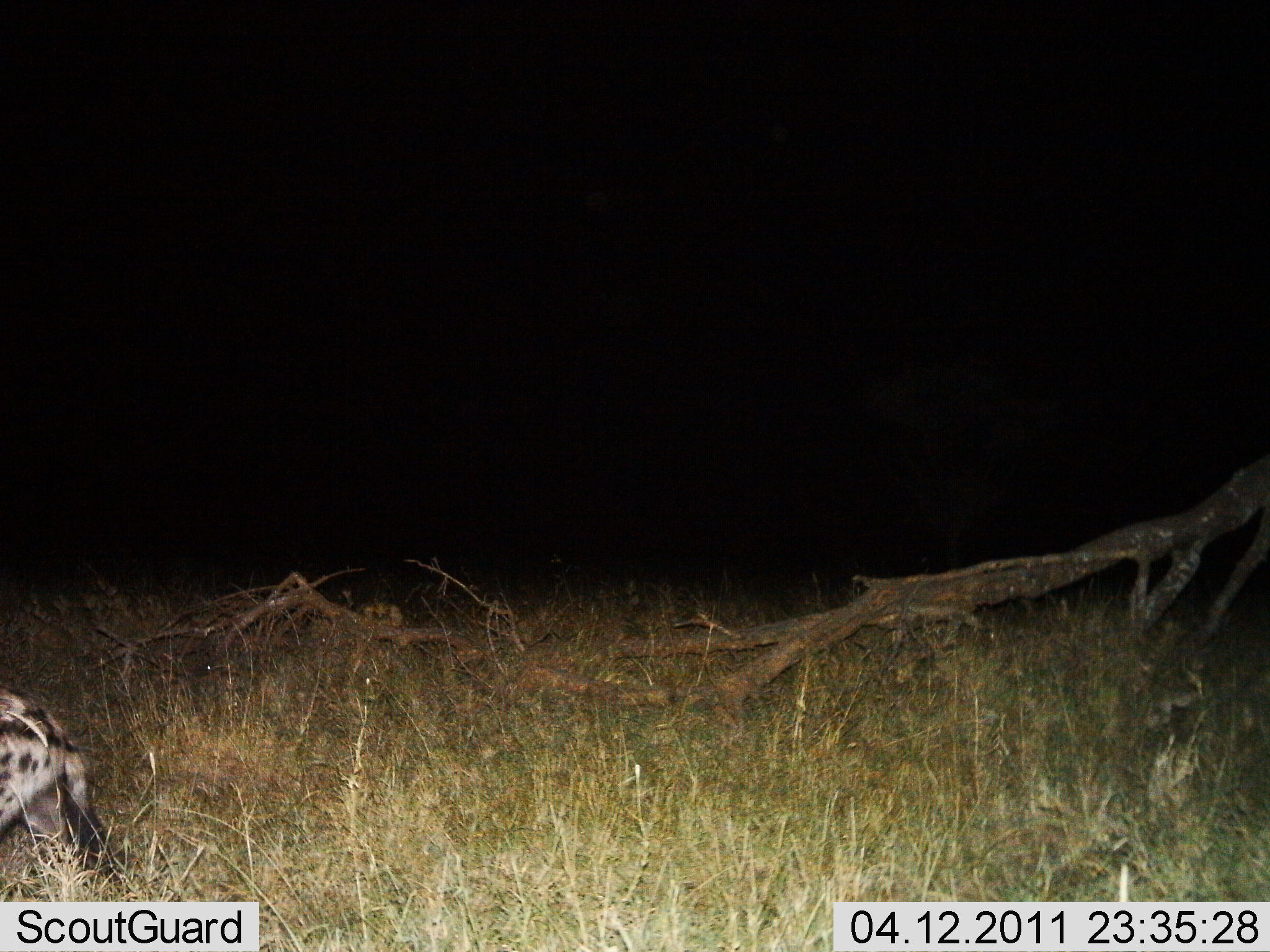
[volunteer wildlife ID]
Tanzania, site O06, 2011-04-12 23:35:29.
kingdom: Animalia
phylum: Chordata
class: Mammalia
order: Carnivora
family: Hyaenidae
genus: Crocuta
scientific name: Crocuta crocuta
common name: spotted hyena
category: hyenaspotted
Hyenaspotted (spotted hyena) (Crocuta crocuta), count 1. Behavior (volunteer vote fractions): standing 33%, resting 0%, moving 67%, interacting 0%. Young present (vote fraction): 0%. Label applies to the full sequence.